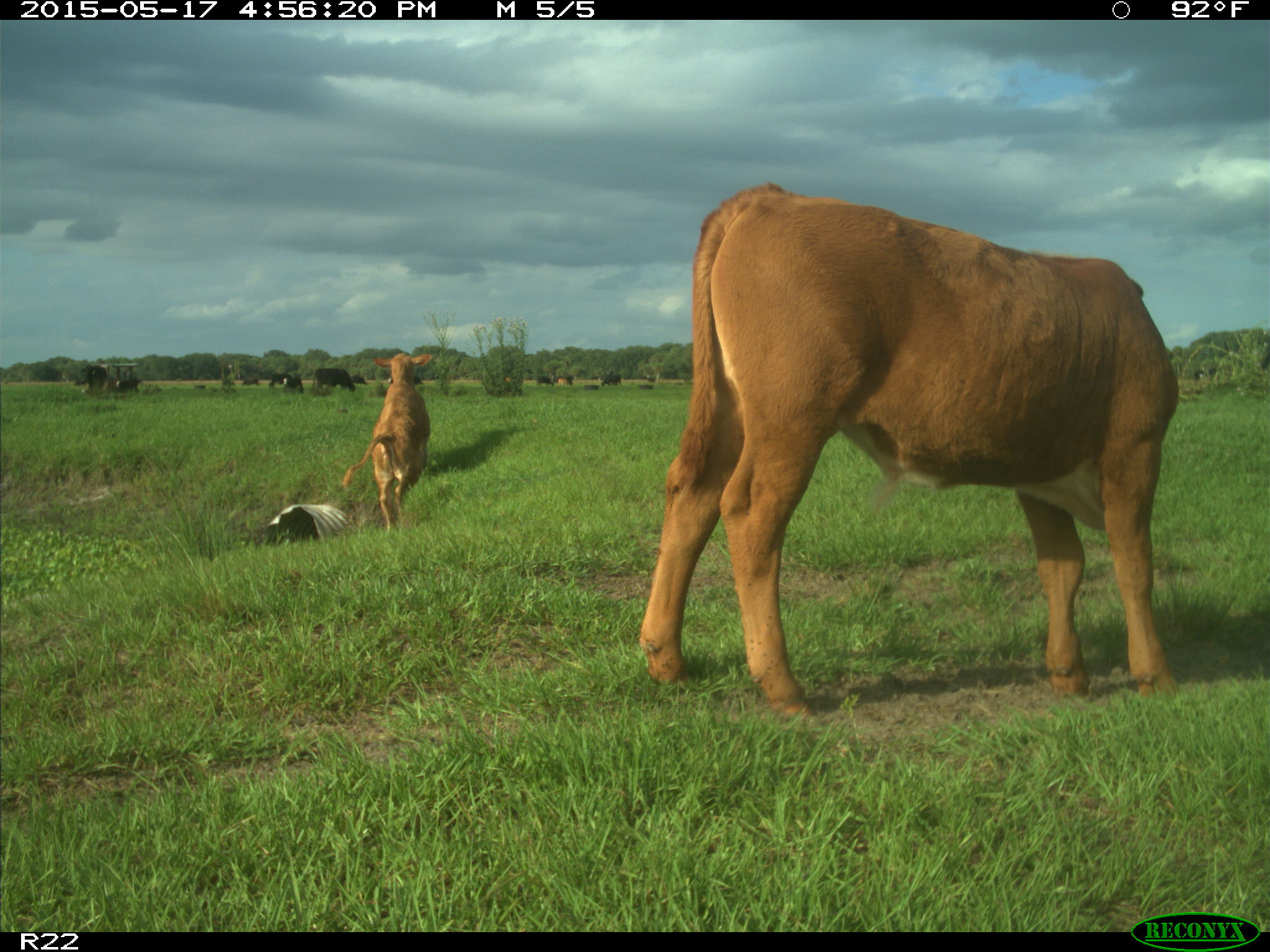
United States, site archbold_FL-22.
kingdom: Animalia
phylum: Chordata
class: Mammalia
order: Artiodactyla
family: Bovidae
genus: Bos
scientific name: Bos taurus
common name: domestic cow